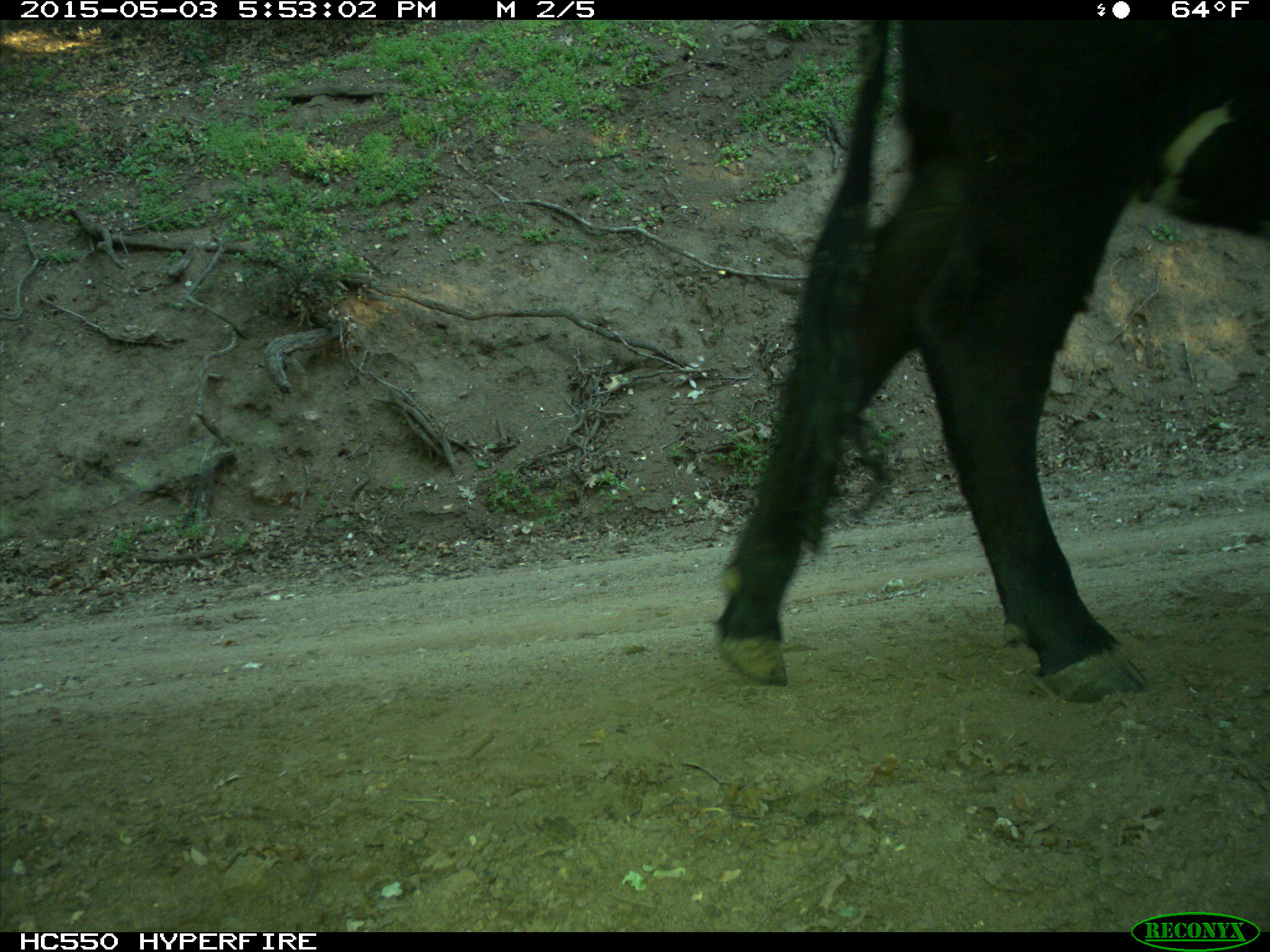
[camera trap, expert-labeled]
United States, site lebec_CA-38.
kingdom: Animalia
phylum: Chordata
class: Mammalia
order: Artiodactyla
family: Bovidae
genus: Bos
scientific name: Bos taurus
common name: domestic cow